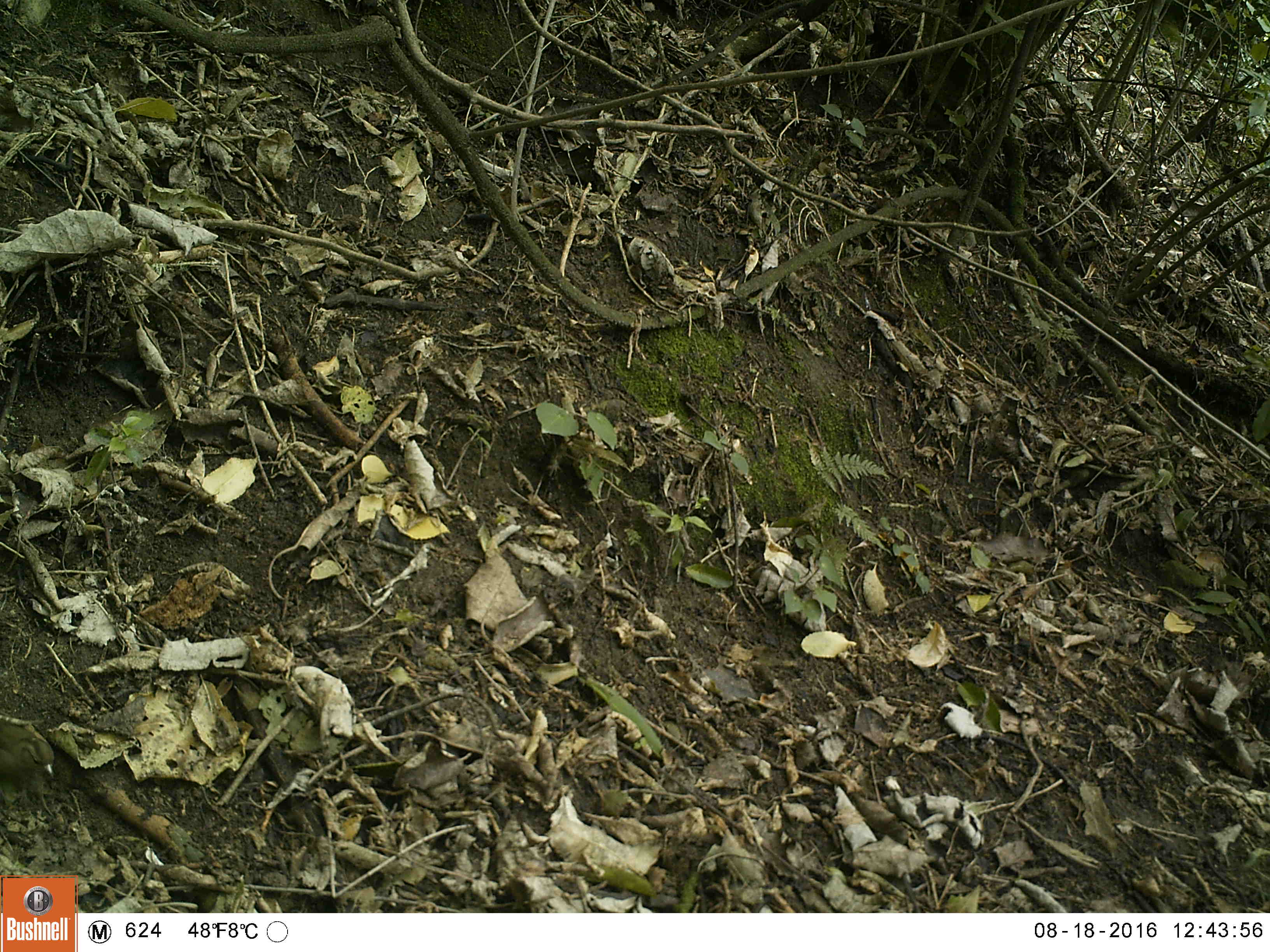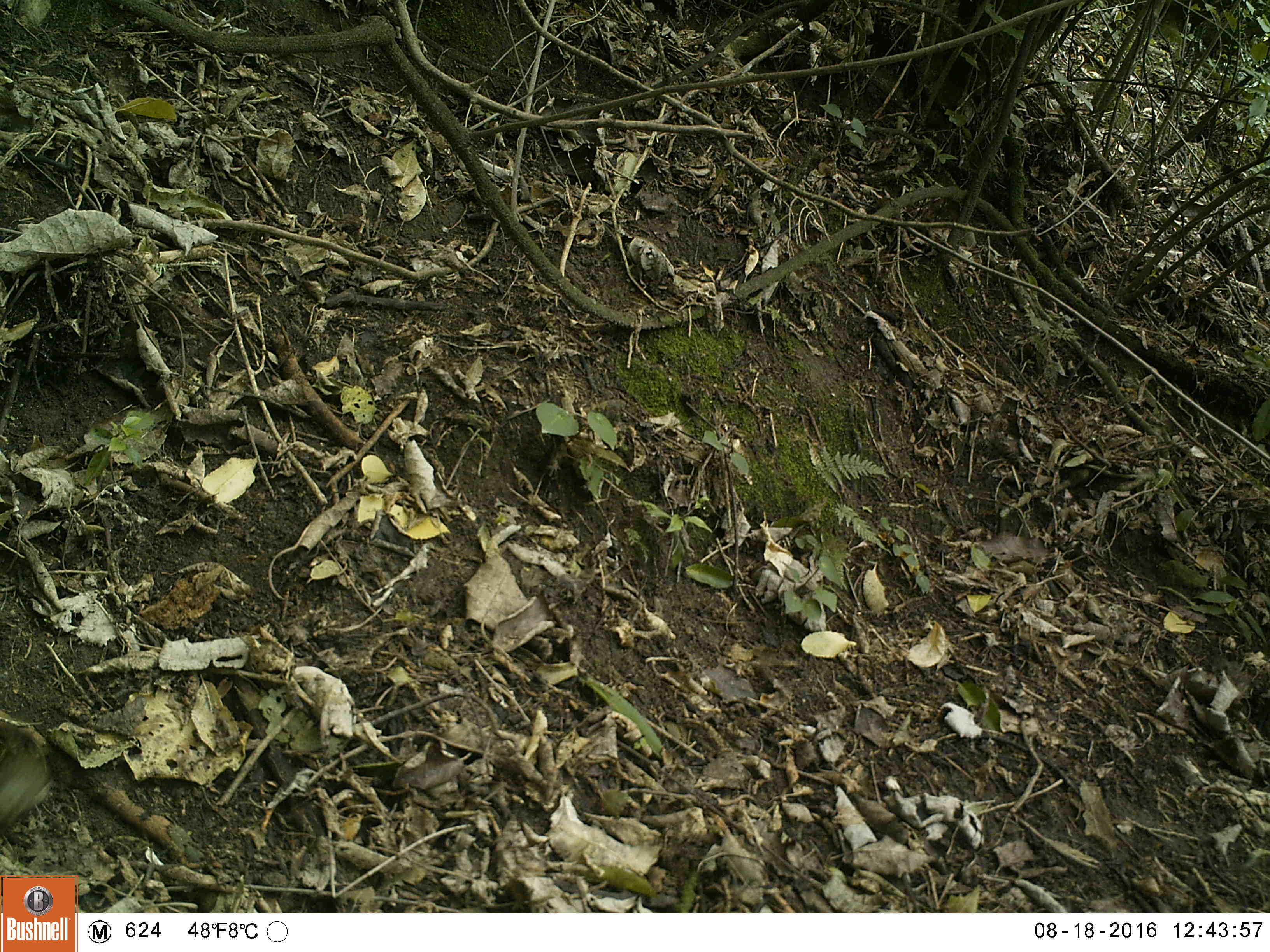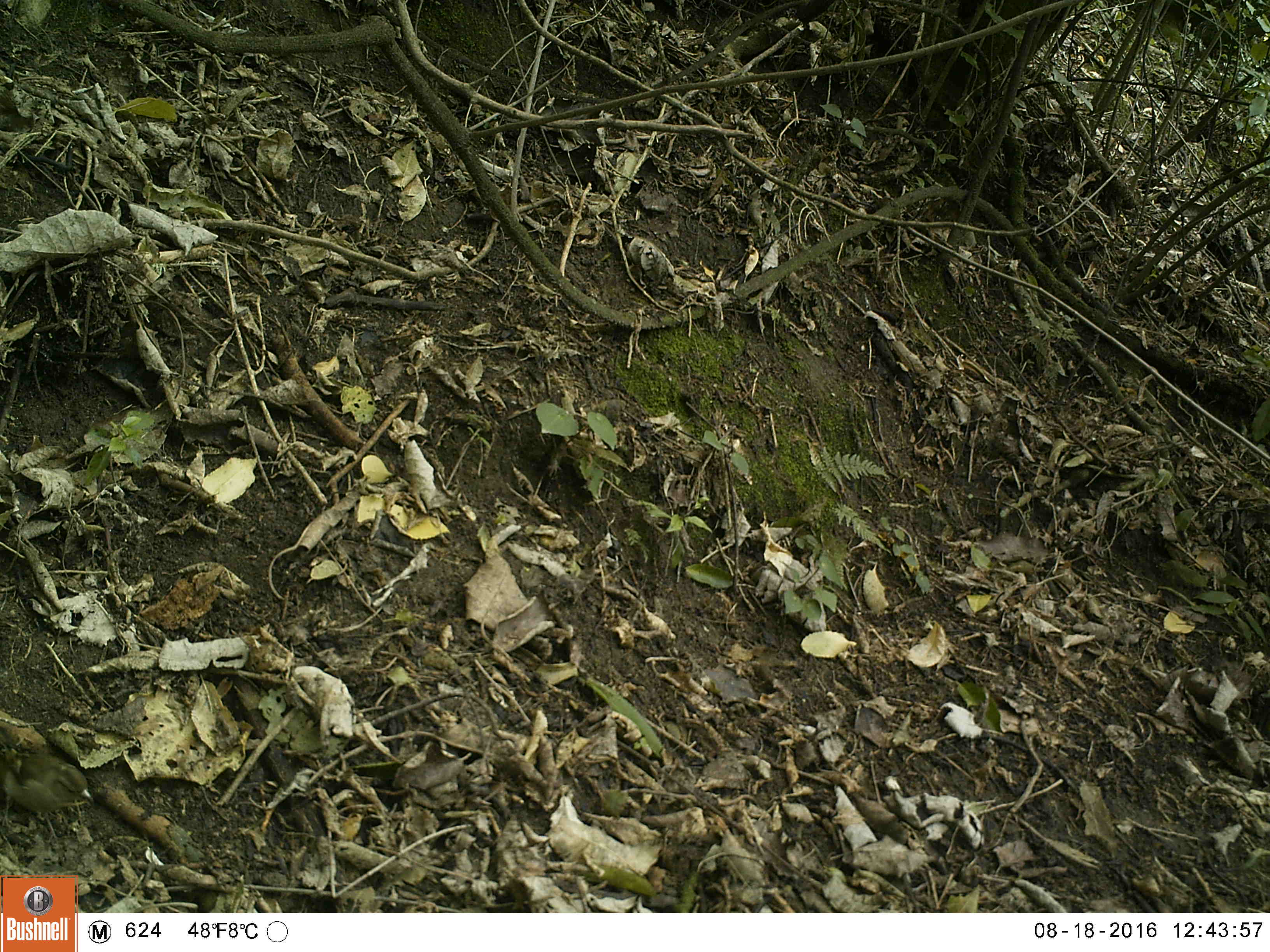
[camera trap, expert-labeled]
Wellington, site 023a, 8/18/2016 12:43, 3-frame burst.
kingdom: Animalia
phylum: Chordata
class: Aves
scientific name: Aves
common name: bird